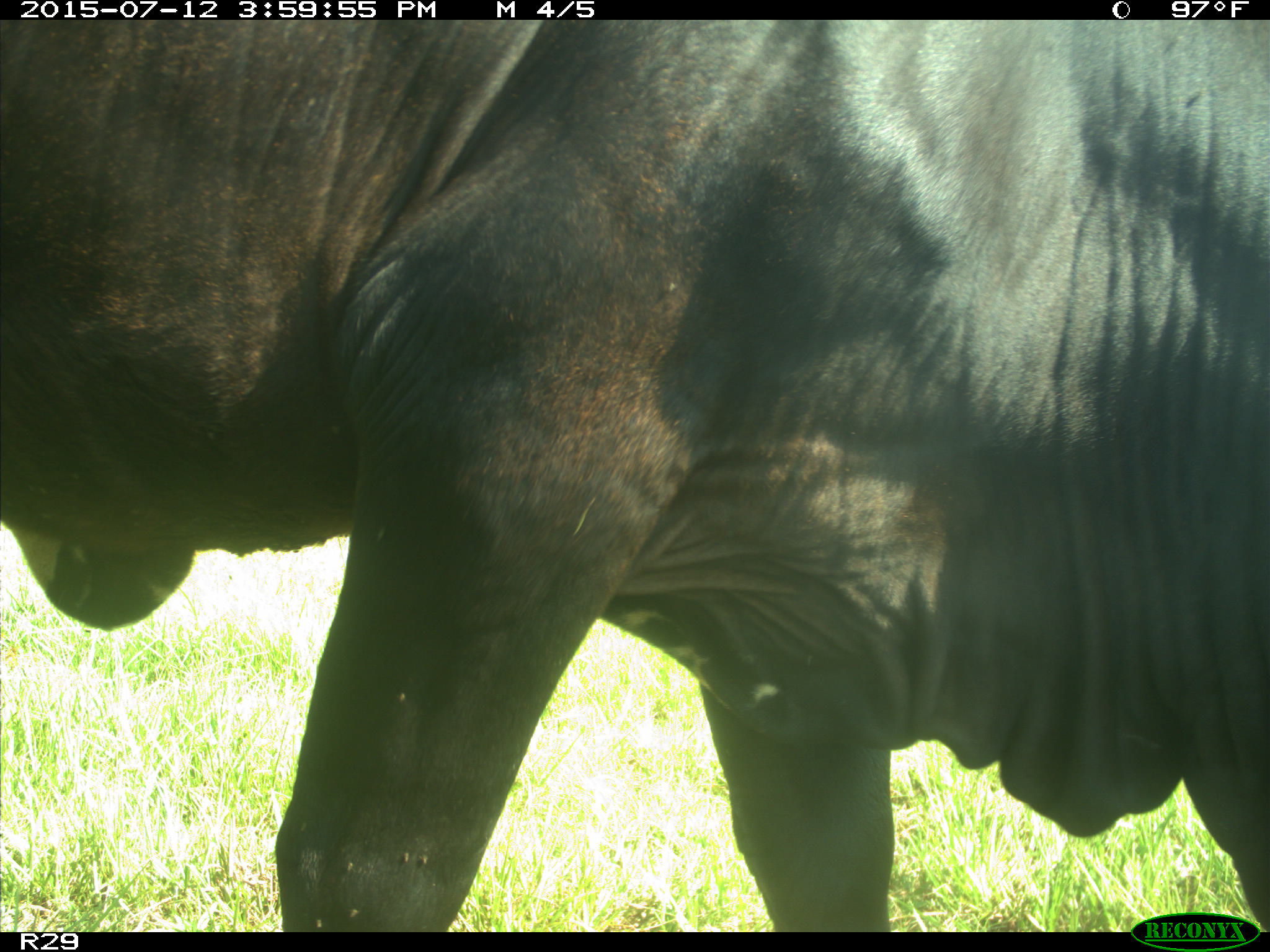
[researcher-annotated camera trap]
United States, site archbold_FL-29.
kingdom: Animalia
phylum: Chordata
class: Mammalia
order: Artiodactyla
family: Bovidae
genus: Bos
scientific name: Bos taurus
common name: domestic cow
Bos taurus (domestic cow).